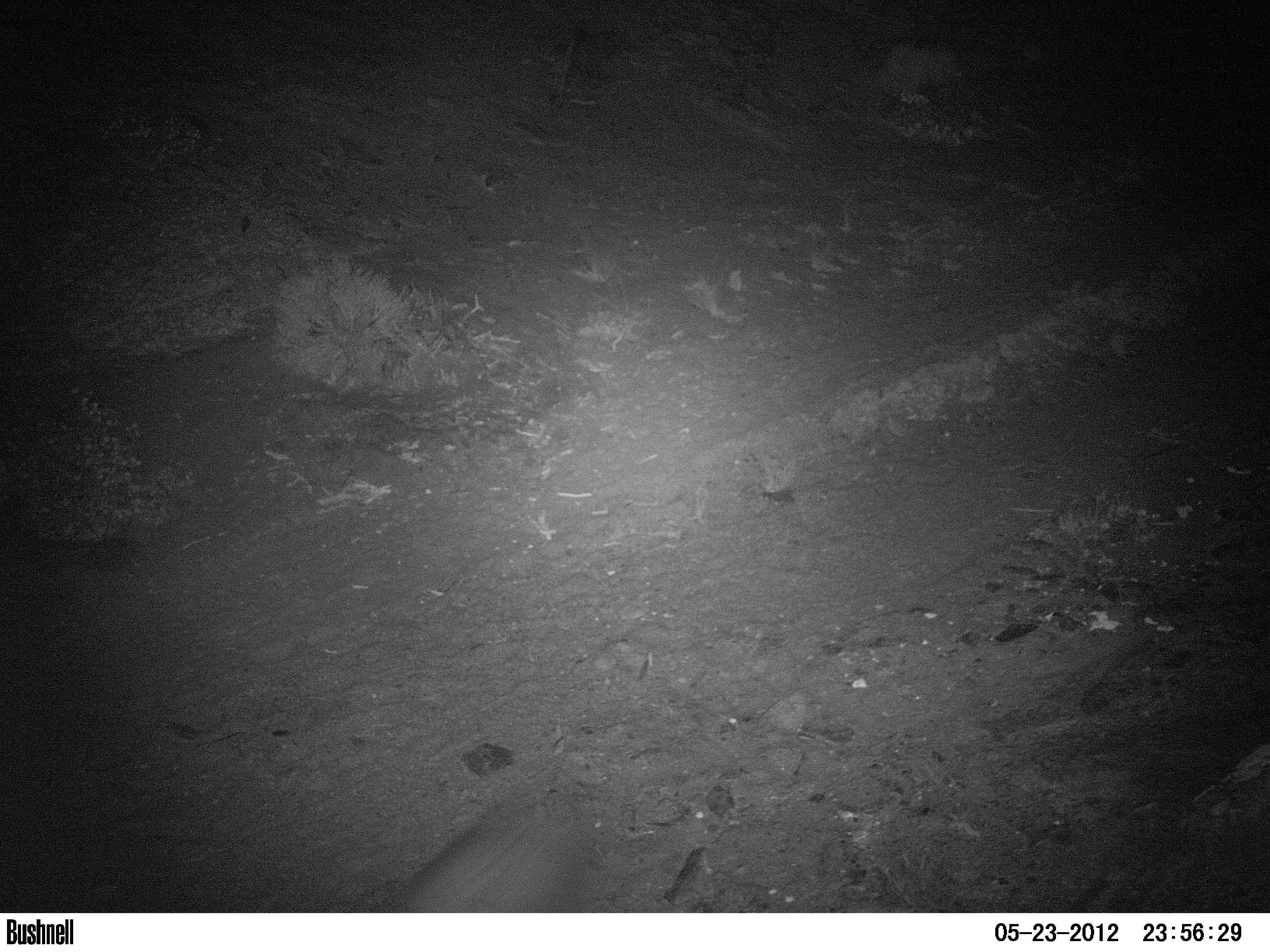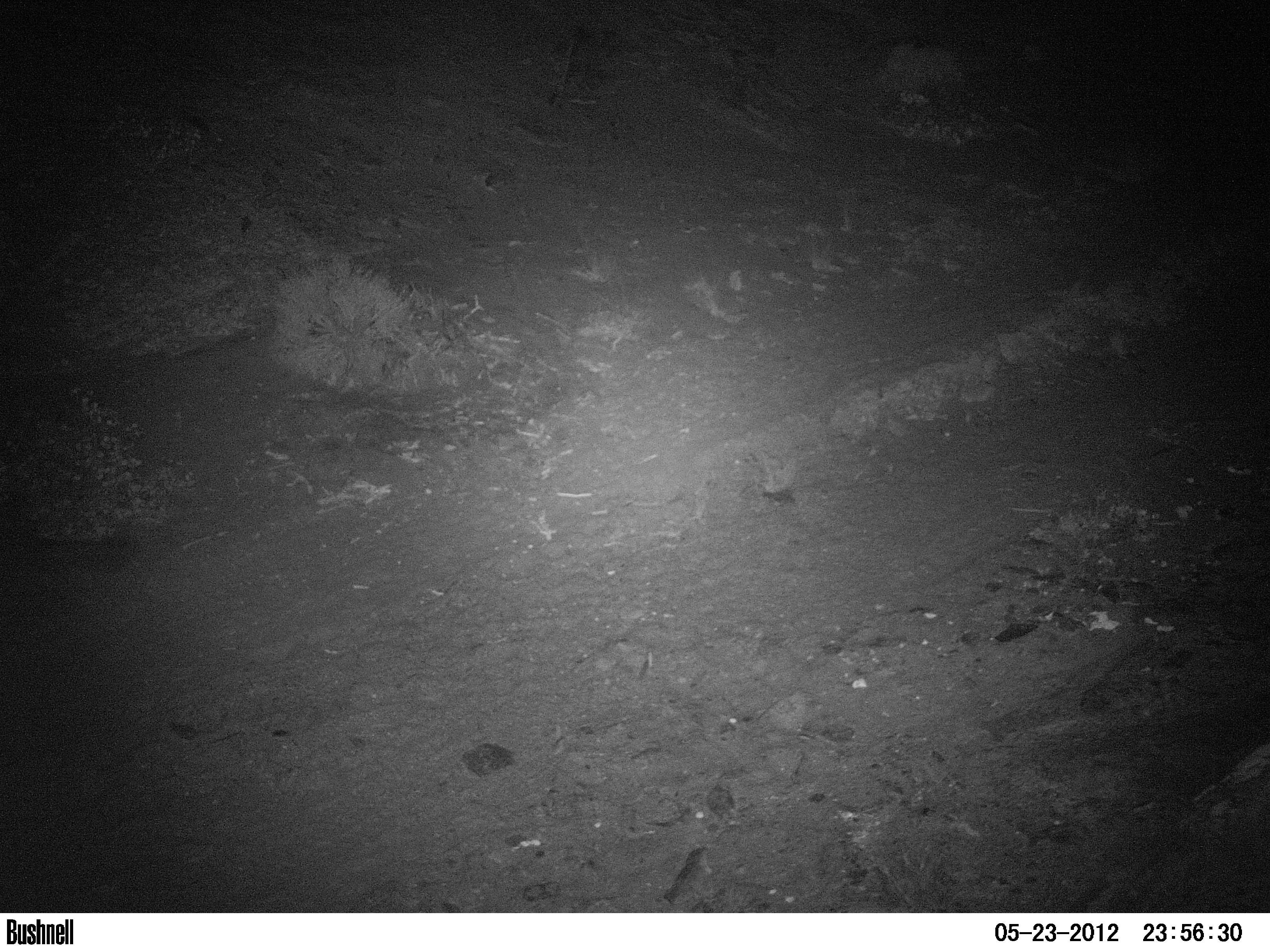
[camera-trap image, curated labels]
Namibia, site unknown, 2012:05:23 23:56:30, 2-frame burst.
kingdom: Animalia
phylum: Chordata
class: Mammalia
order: Carnivora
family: Hyaenidae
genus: Parahyaena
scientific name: Parahyaena brunnea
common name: brown hyena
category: hyaena brunnea